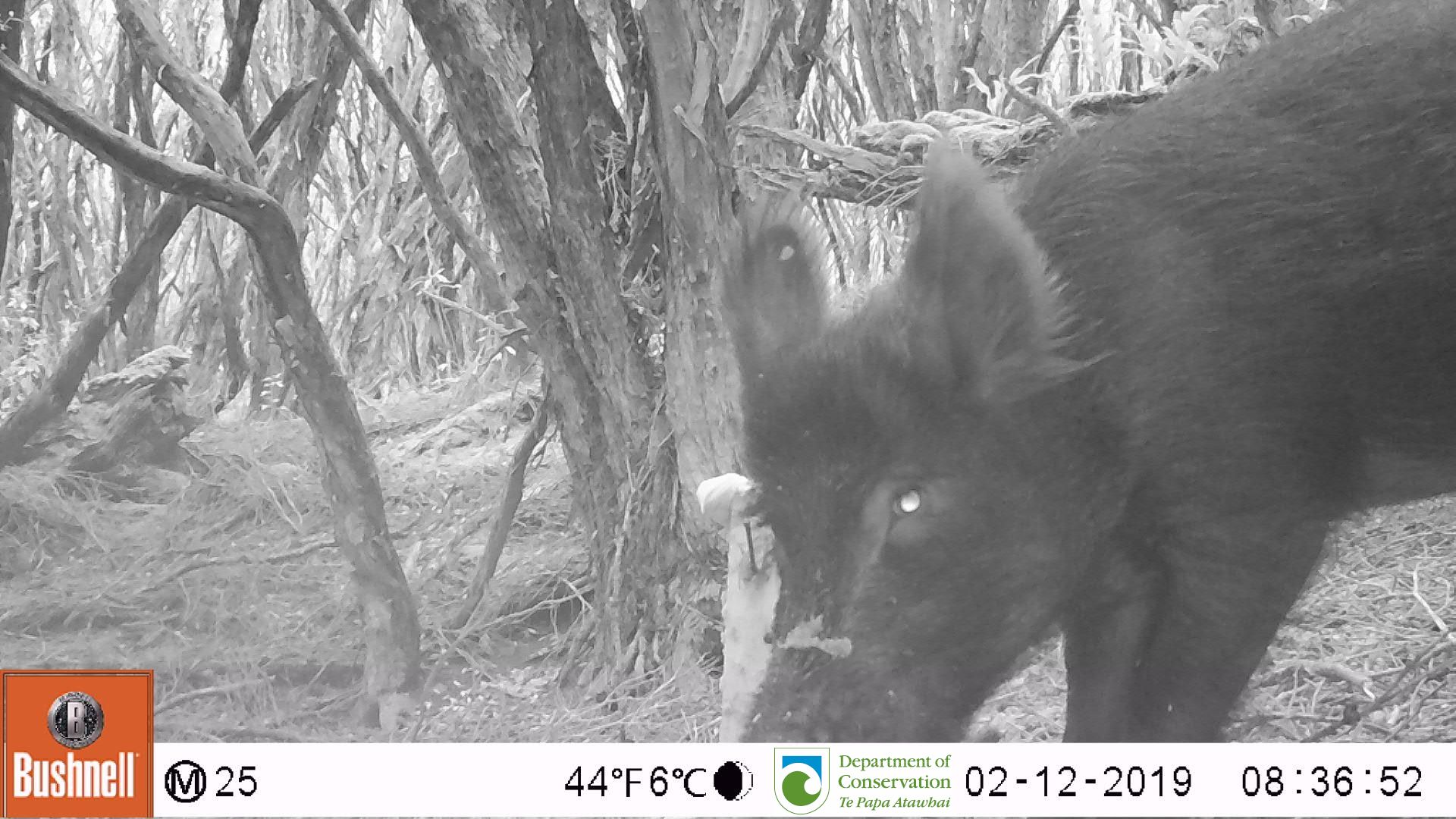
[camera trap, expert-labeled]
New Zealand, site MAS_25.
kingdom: Animalia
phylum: Chordata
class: Mammalia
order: Artiodactyla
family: Suidae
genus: Sus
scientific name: Sus scrofa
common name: pig